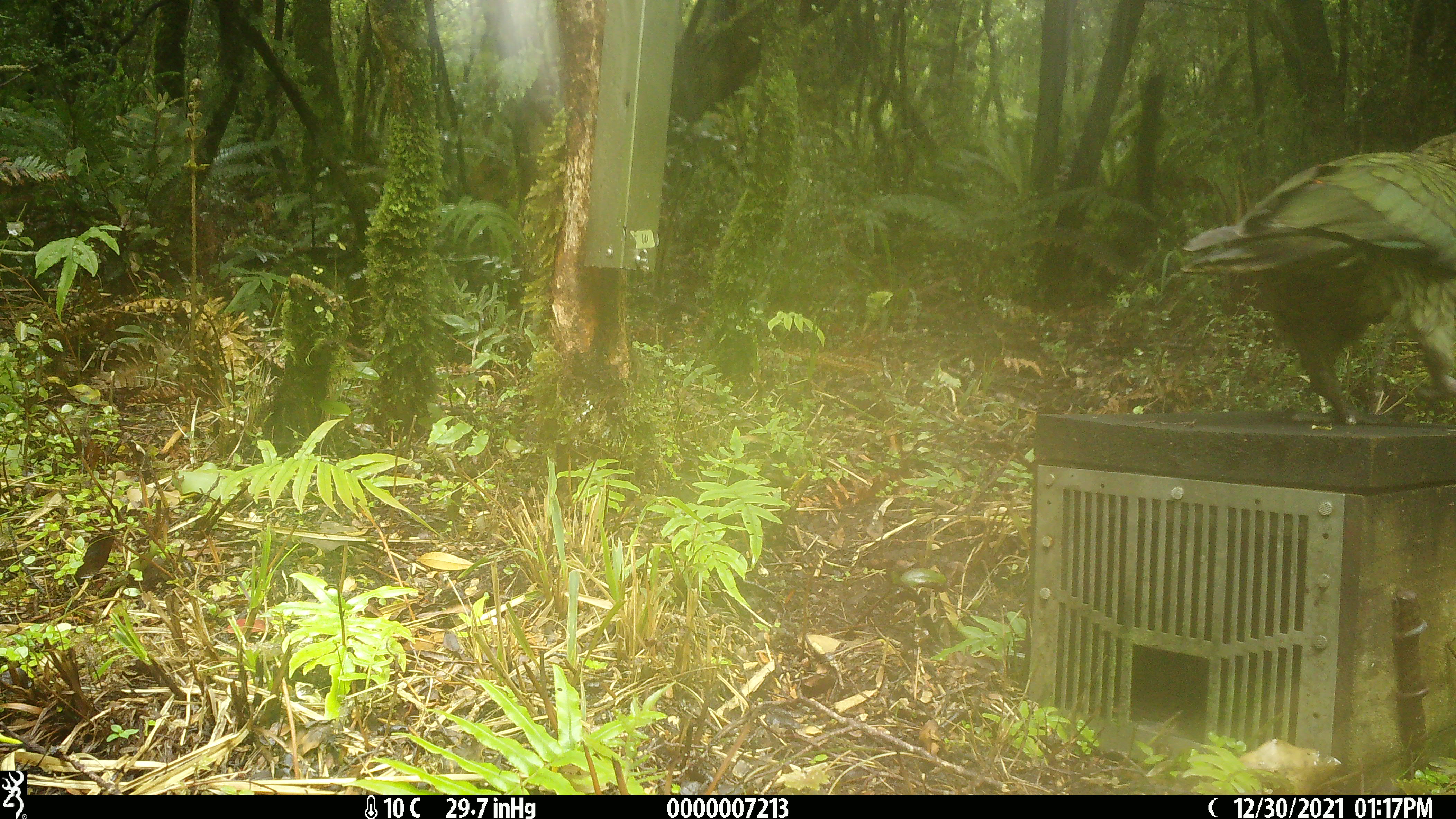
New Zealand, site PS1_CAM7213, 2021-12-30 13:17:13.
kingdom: Animalia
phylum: Chordata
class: Aves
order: Psittaciformes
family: Strigopidae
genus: Nestor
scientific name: Nestor notabilis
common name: kea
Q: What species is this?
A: Kea (Nestor notabilis).